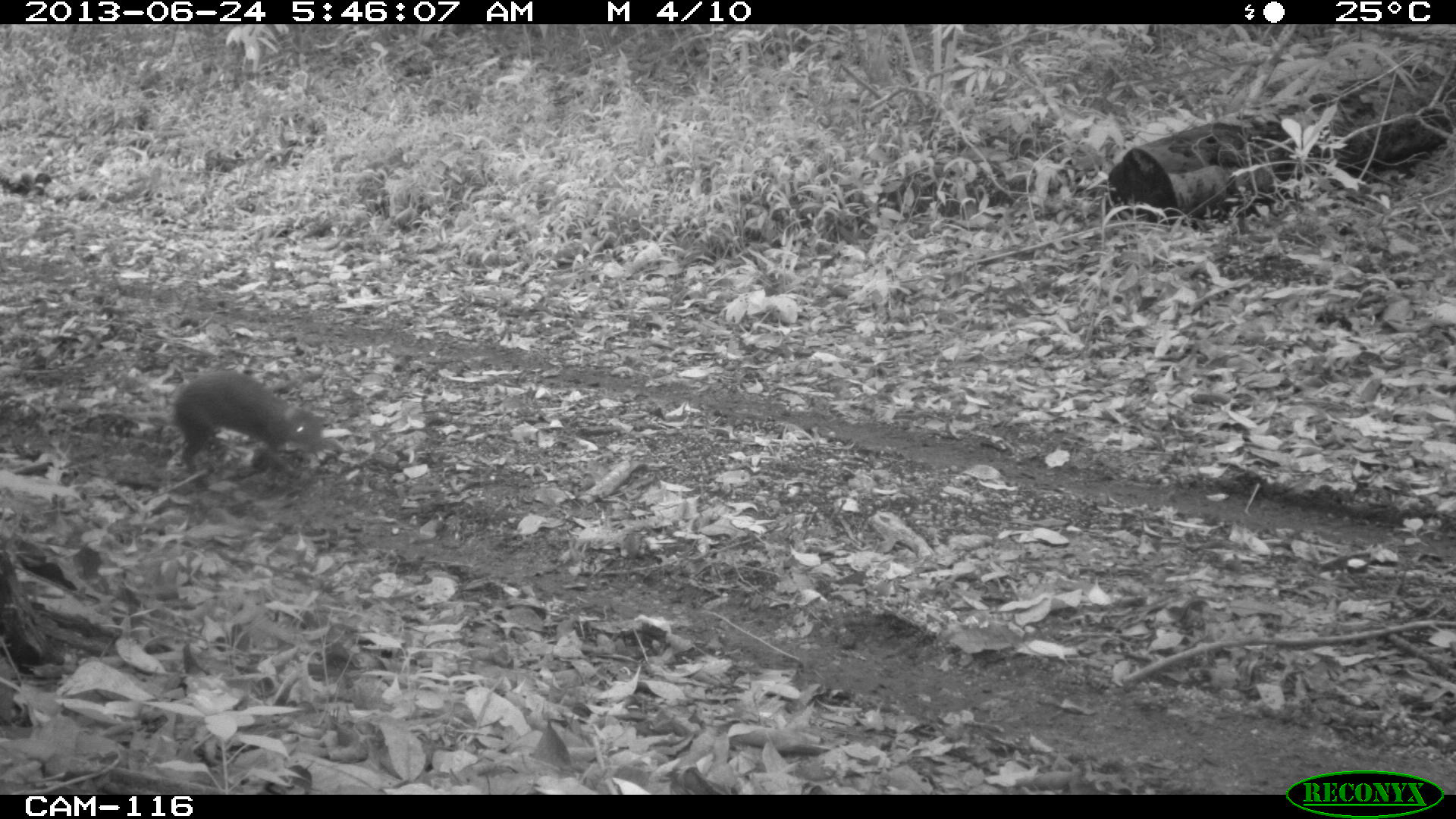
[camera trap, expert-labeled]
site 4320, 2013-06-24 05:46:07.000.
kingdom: Animalia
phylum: Chordata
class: Mammalia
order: Rodentia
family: Dasyproctidae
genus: Dasyprocta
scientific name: Dasyprocta punctata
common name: central american agouti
Dasyprocta punctata (central american agouti), count 1.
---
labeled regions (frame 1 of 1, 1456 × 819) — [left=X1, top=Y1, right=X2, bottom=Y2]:
dasyprocta punctata: [left=173, top=371, right=324, bottom=476]